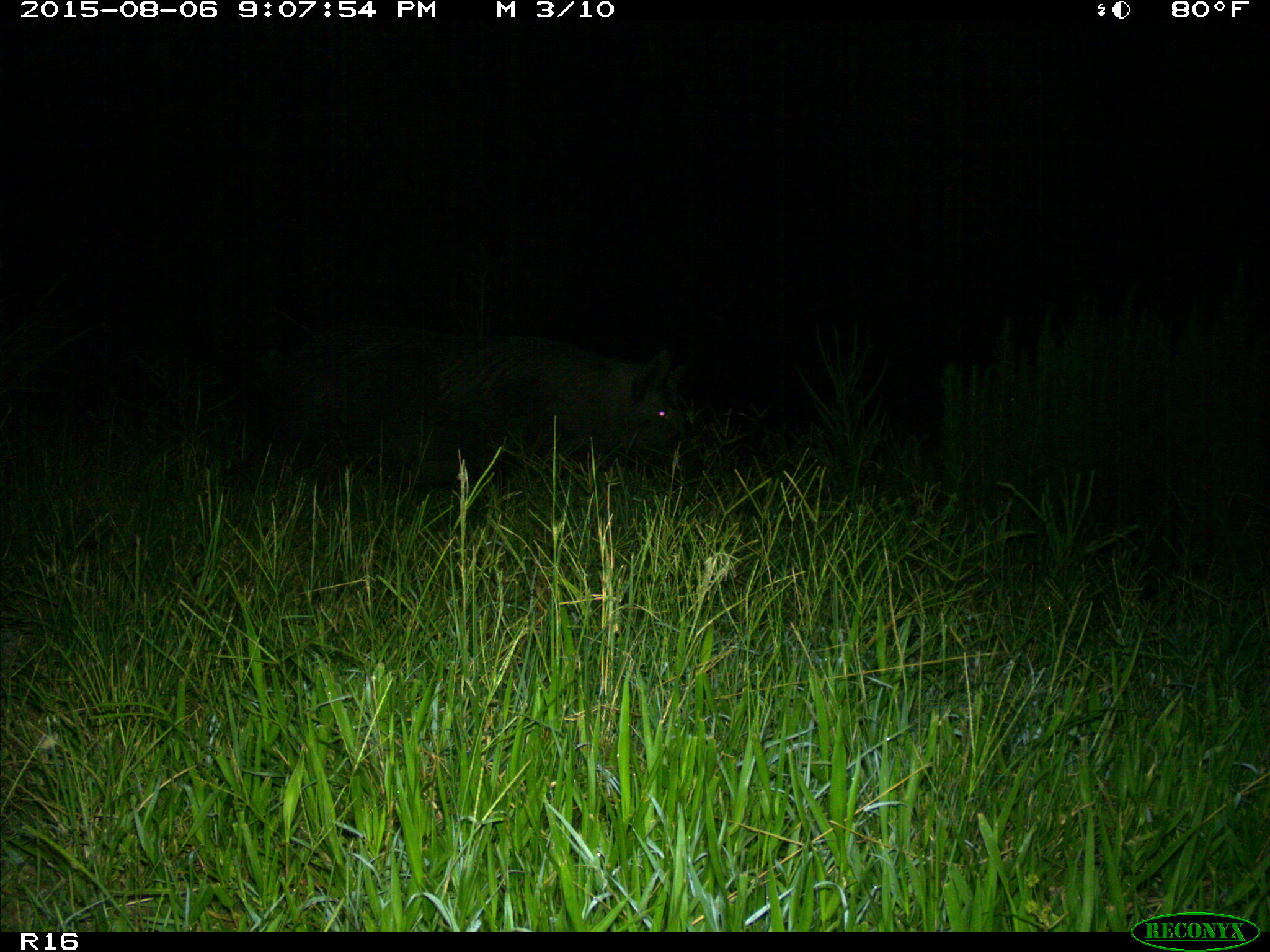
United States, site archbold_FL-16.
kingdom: Animalia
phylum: Chordata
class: Mammalia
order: Artiodactyla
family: Suidae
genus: Sus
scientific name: Sus scrofa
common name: wild boar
Sus scrofa (wild boar).